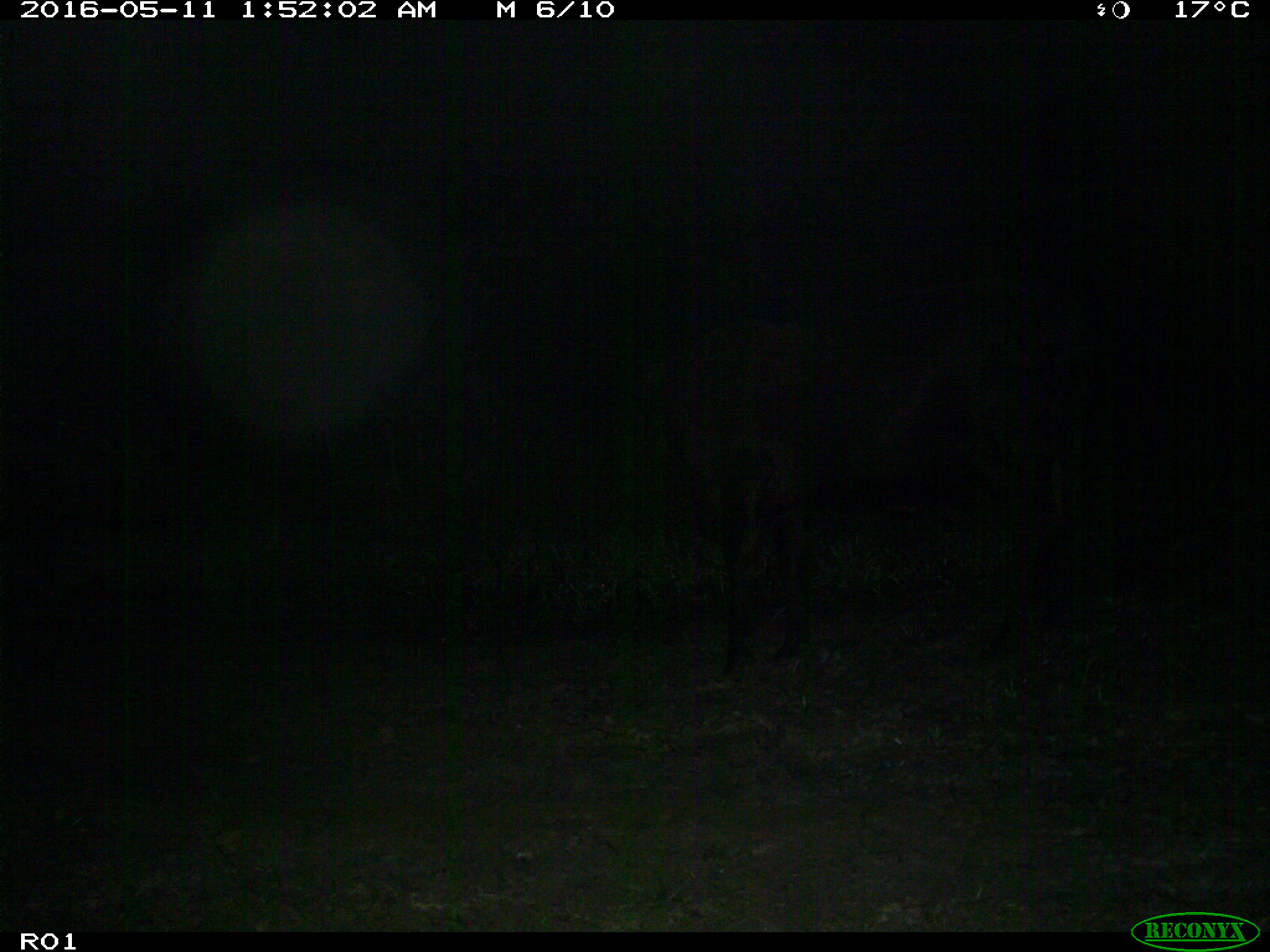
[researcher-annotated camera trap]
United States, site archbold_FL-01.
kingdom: Animalia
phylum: Chordata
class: Mammalia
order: Artiodactyla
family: Bovidae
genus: Bos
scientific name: Bos taurus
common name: domestic cow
Bos taurus (domestic cow).